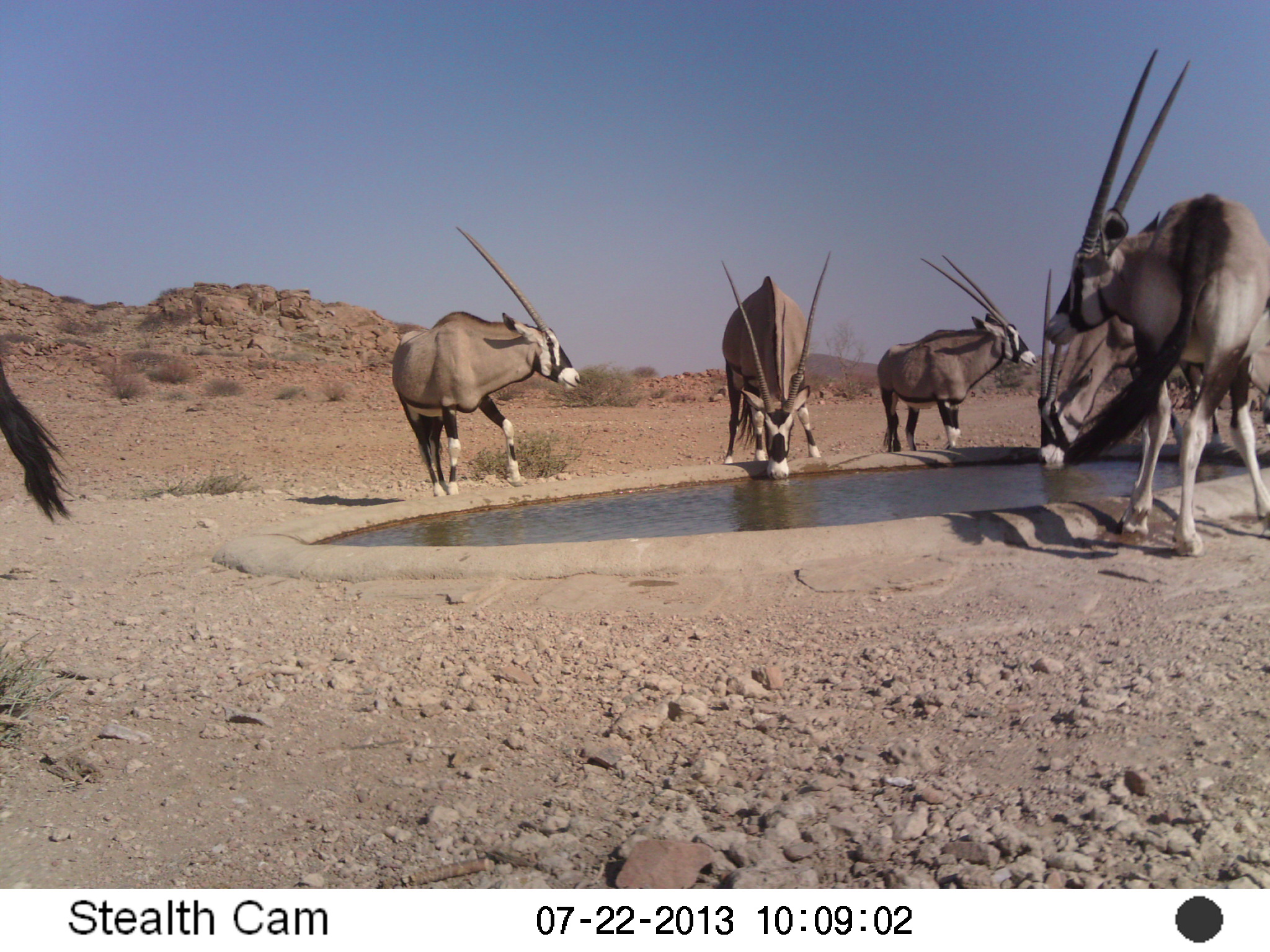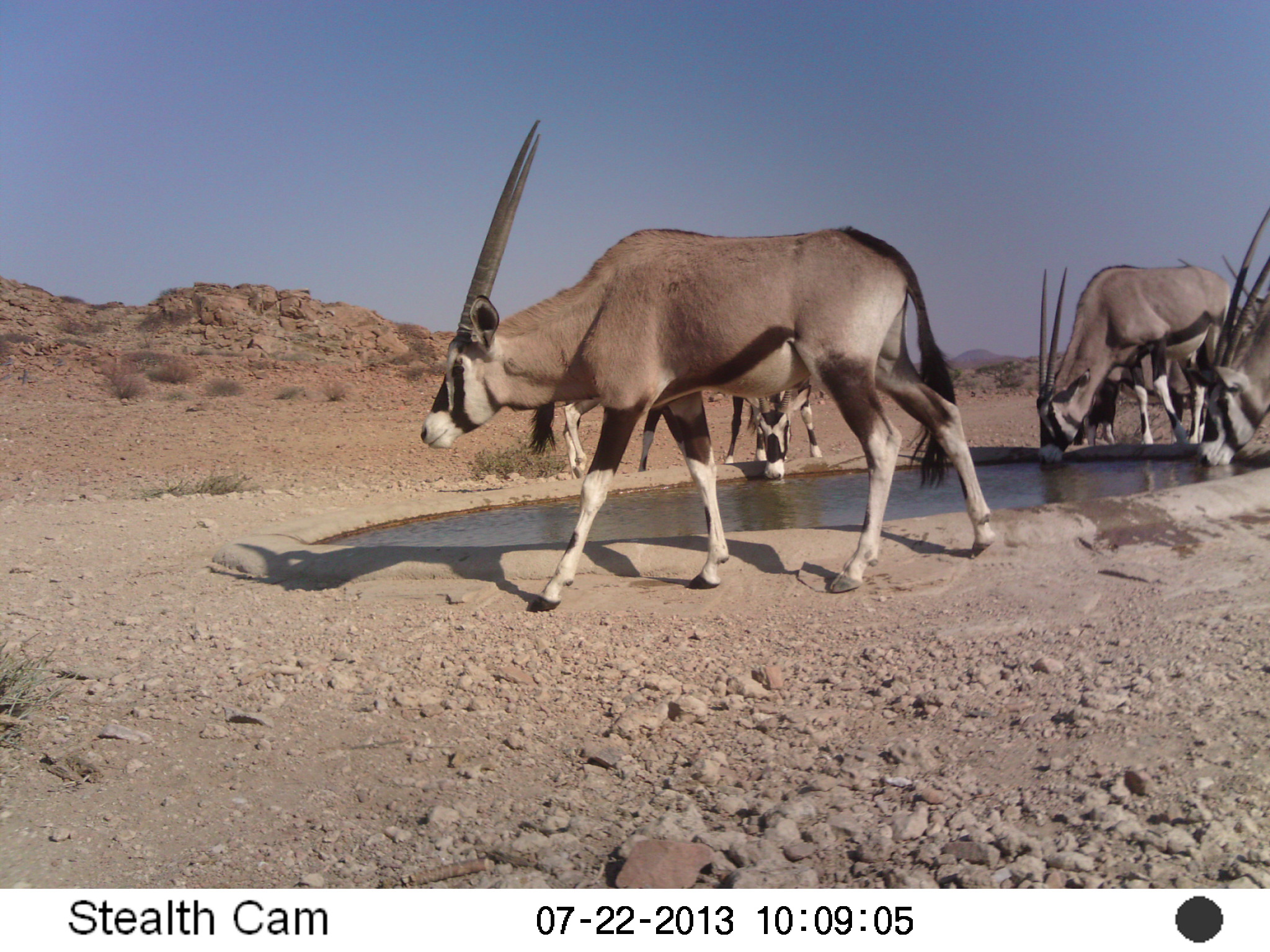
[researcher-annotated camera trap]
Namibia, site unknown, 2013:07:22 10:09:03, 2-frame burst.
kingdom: Animalia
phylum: Chordata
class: Mammalia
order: Artiodactyla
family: Bovidae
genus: Oryx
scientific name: Oryx gazella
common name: gemsbok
Oryx gazella (gemsbok).